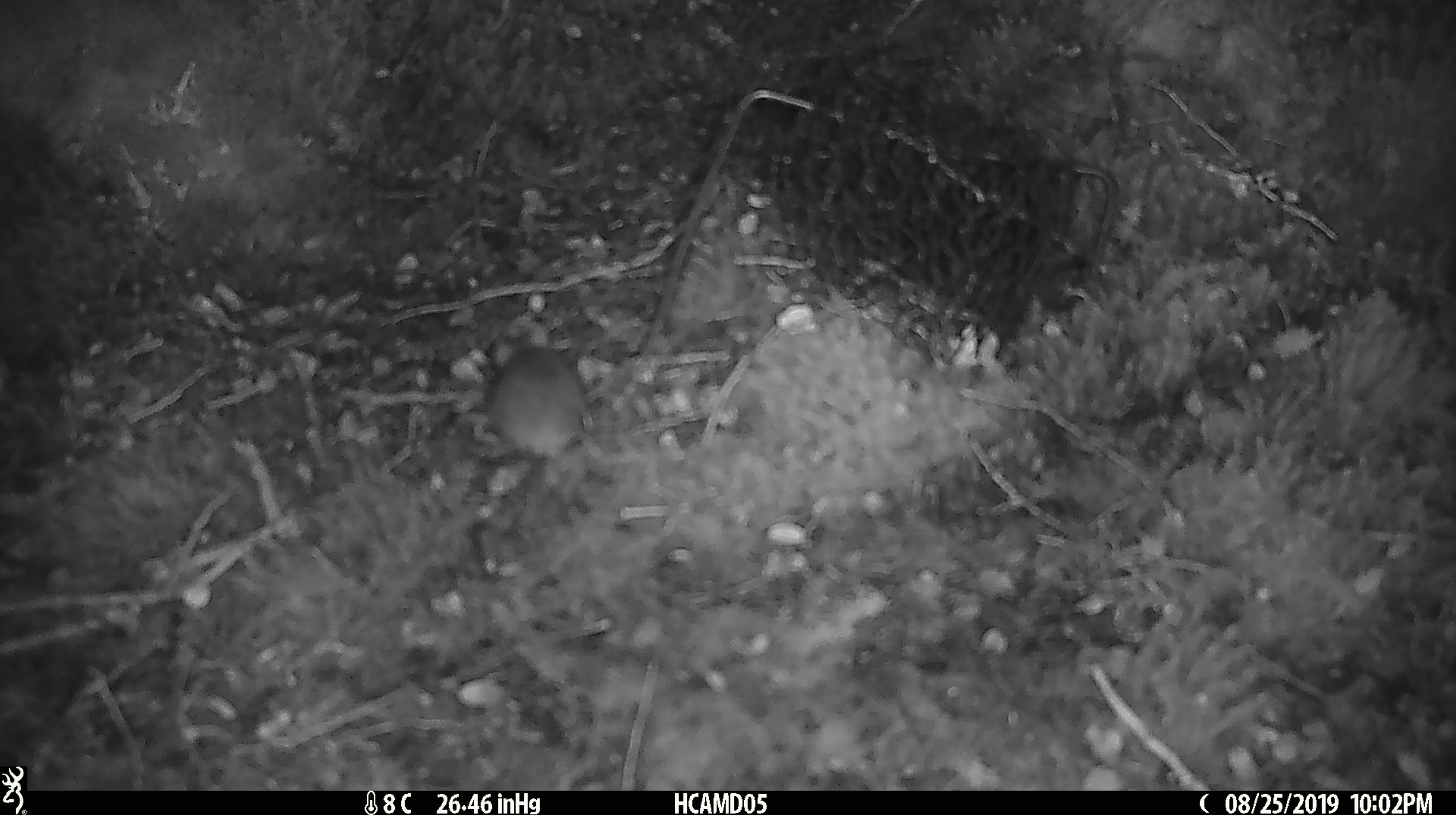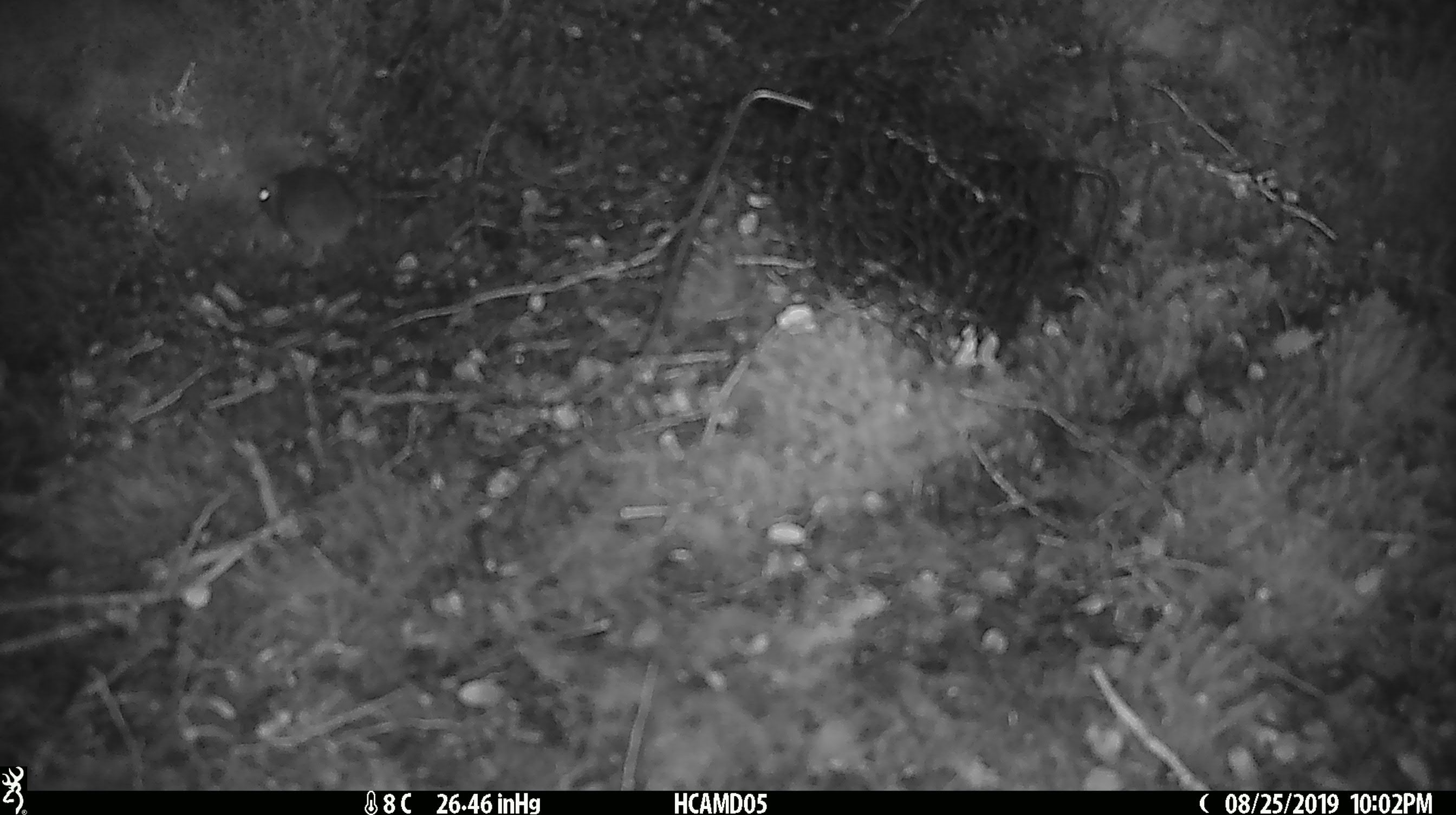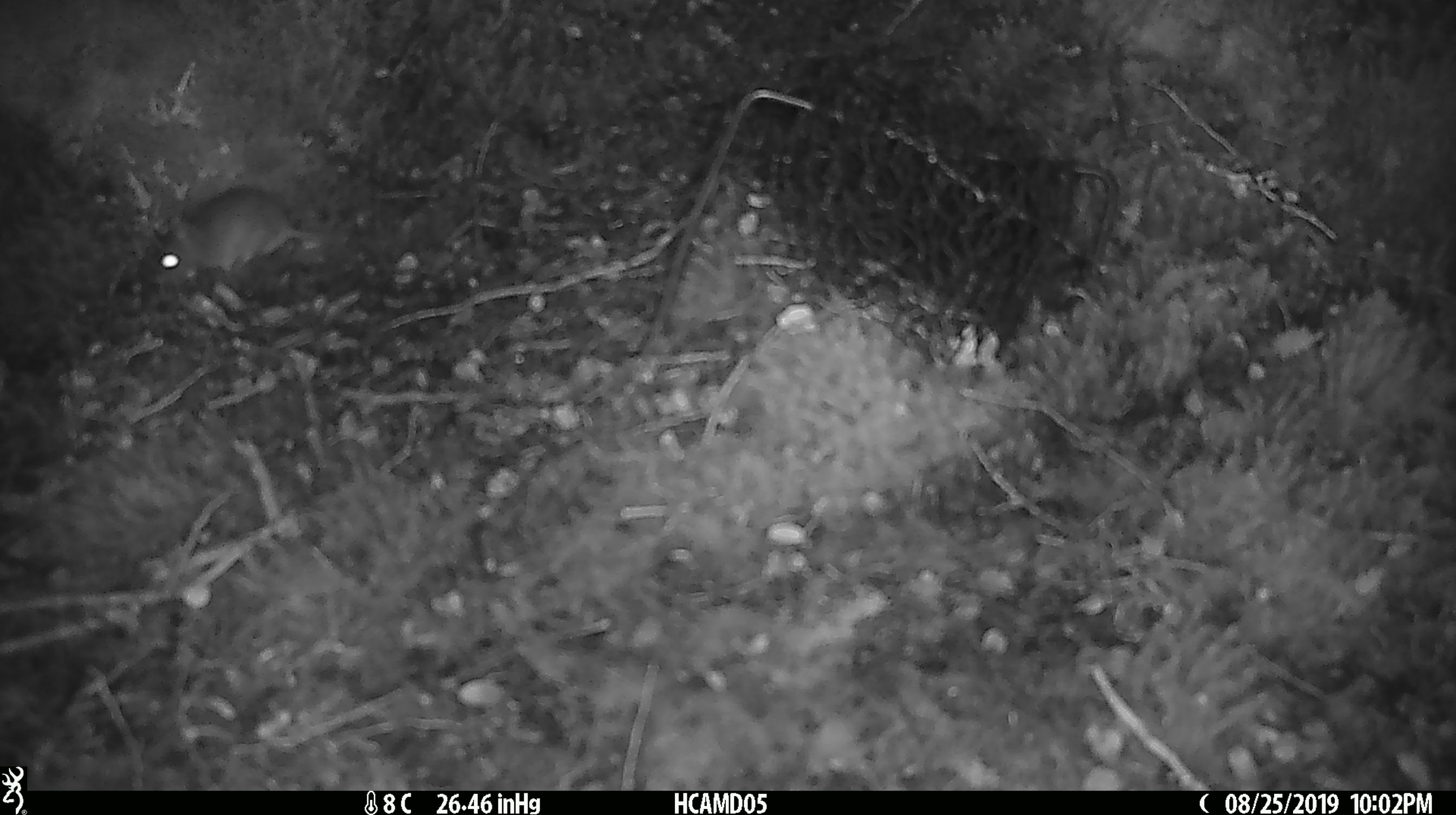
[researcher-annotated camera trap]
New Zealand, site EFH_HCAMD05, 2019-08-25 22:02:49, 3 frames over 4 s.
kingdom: Animalia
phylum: Chordata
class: Mammalia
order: Rodentia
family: Muridae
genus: Mus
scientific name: Mus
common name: mouse